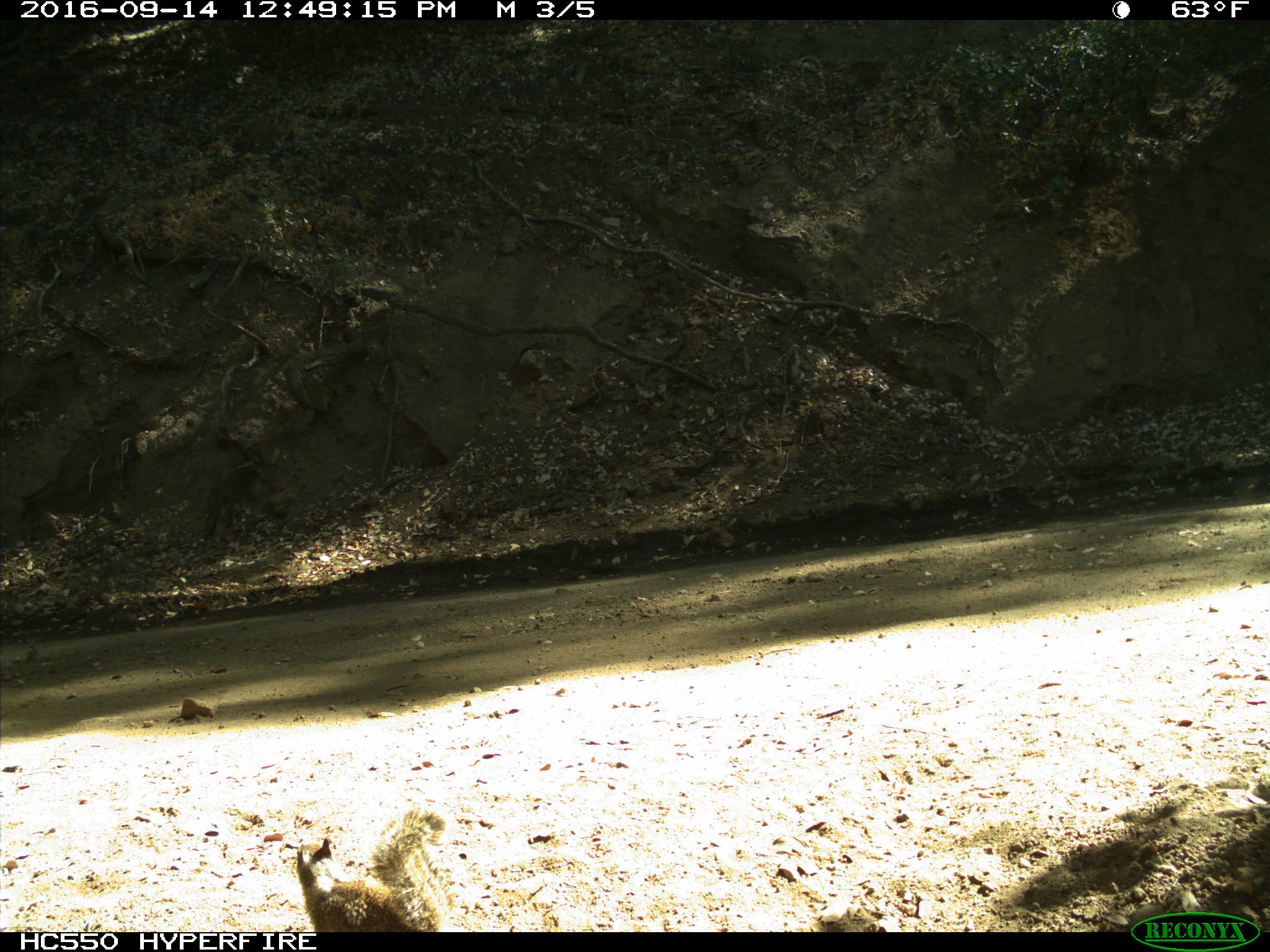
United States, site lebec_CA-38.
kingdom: Animalia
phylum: Chordata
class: Mammalia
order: Rodentia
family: Sciuridae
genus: Otospermophilus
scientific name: Otospermophilus beecheyi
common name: california ground squirrel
Otospermophilus beecheyi (california ground squirrel).